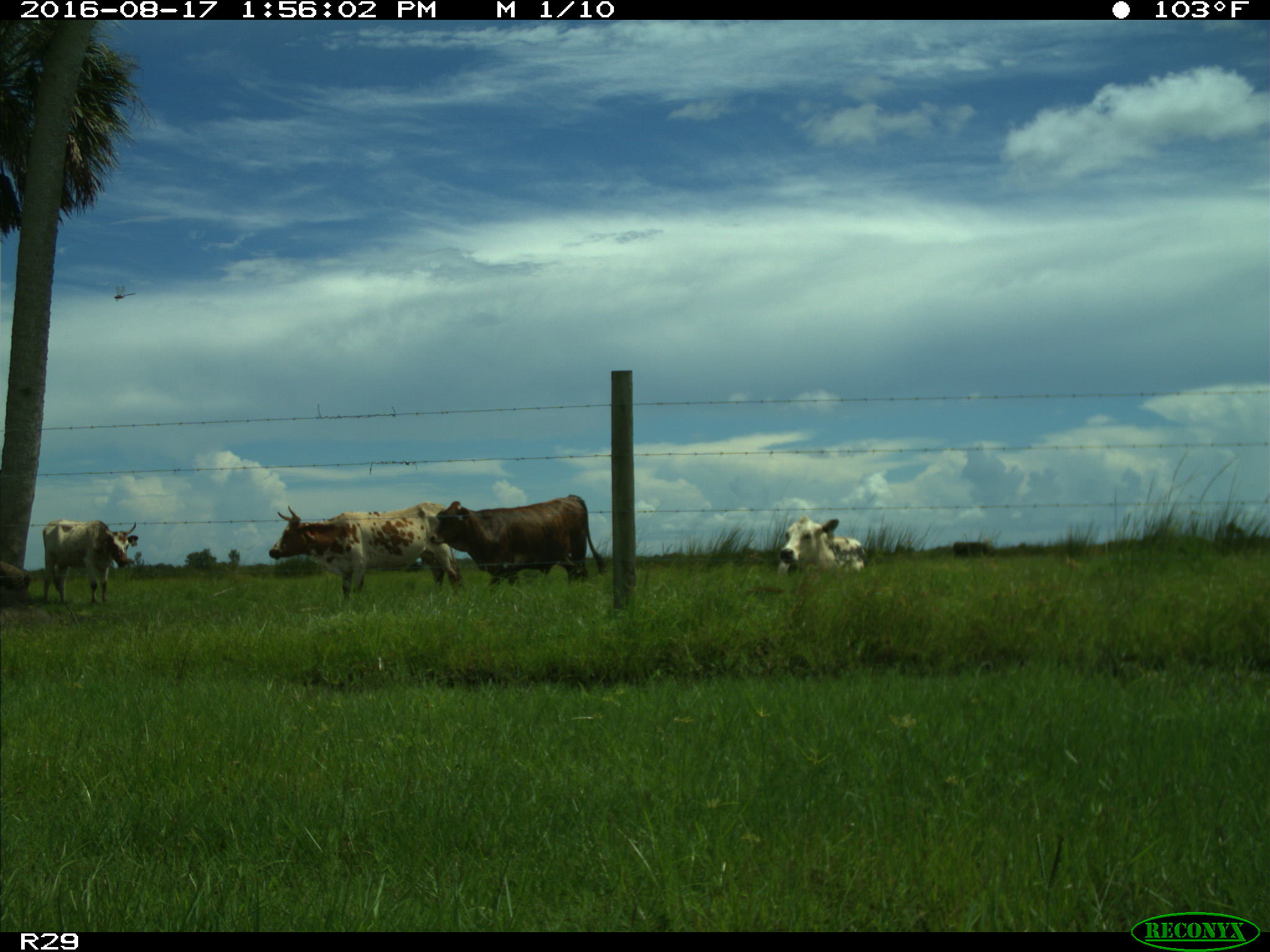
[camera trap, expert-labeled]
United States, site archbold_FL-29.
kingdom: Animalia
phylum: Chordata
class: Mammalia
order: Artiodactyla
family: Bovidae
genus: Bos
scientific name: Bos taurus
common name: domestic cow